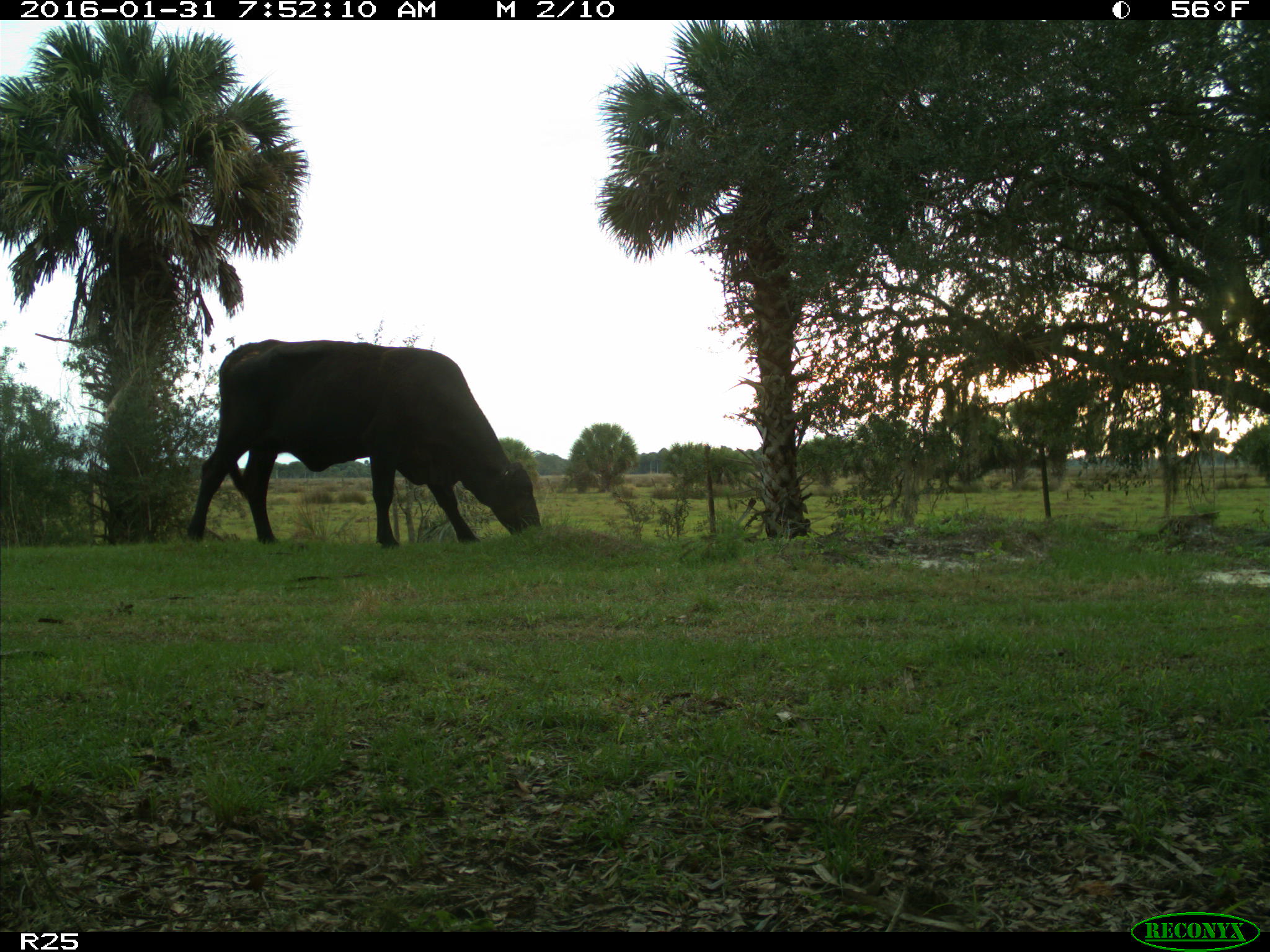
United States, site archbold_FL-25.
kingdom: Animalia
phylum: Chordata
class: Mammalia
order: Artiodactyla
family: Bovidae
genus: Bos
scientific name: Bos taurus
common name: domestic cow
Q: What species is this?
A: Bos taurus (domestic cow).